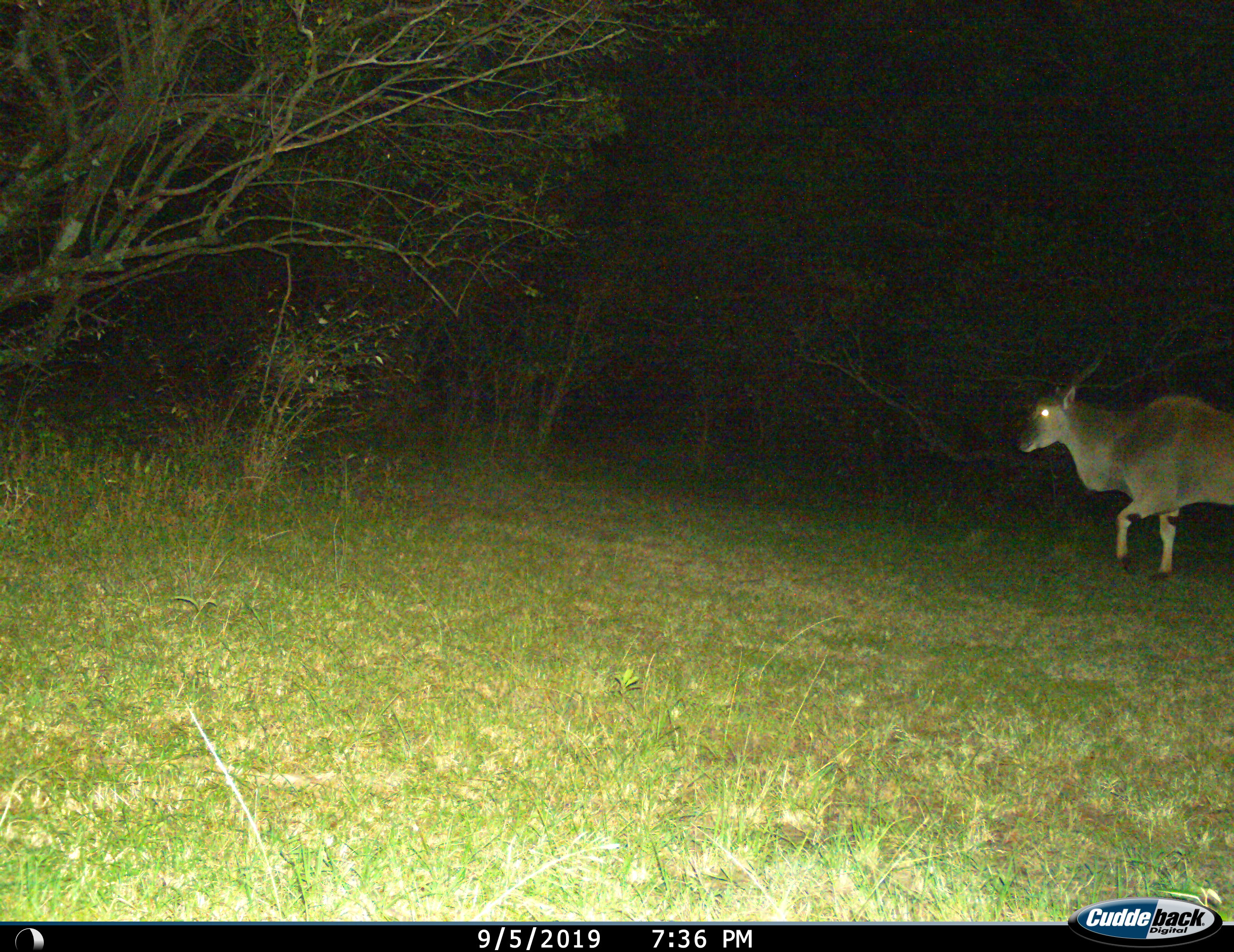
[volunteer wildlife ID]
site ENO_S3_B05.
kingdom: Animalia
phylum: Chordata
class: Mammalia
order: Artiodactyla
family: Bovidae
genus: Tragelaphus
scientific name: Tragelaphus oryx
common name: eland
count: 1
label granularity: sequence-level